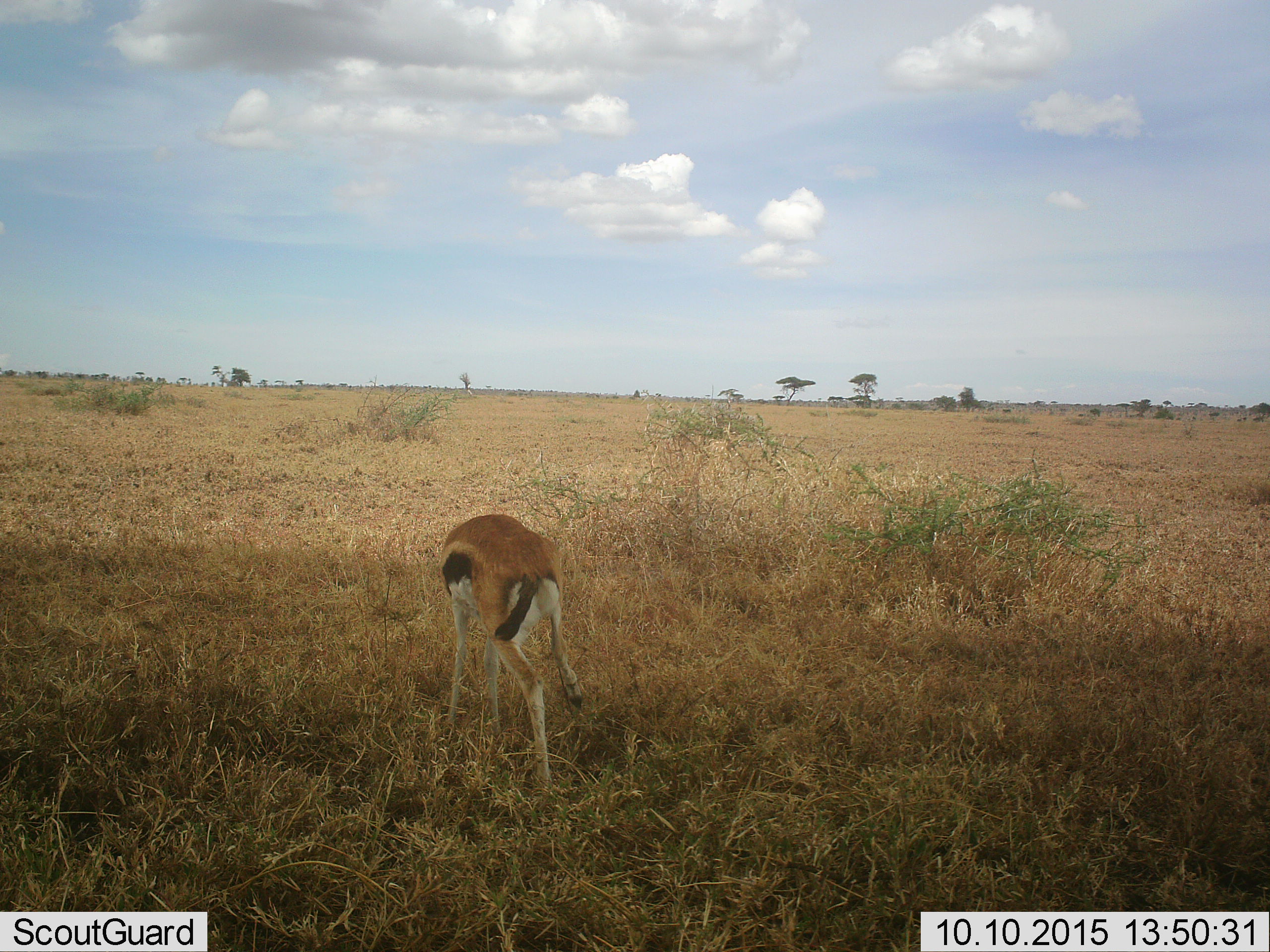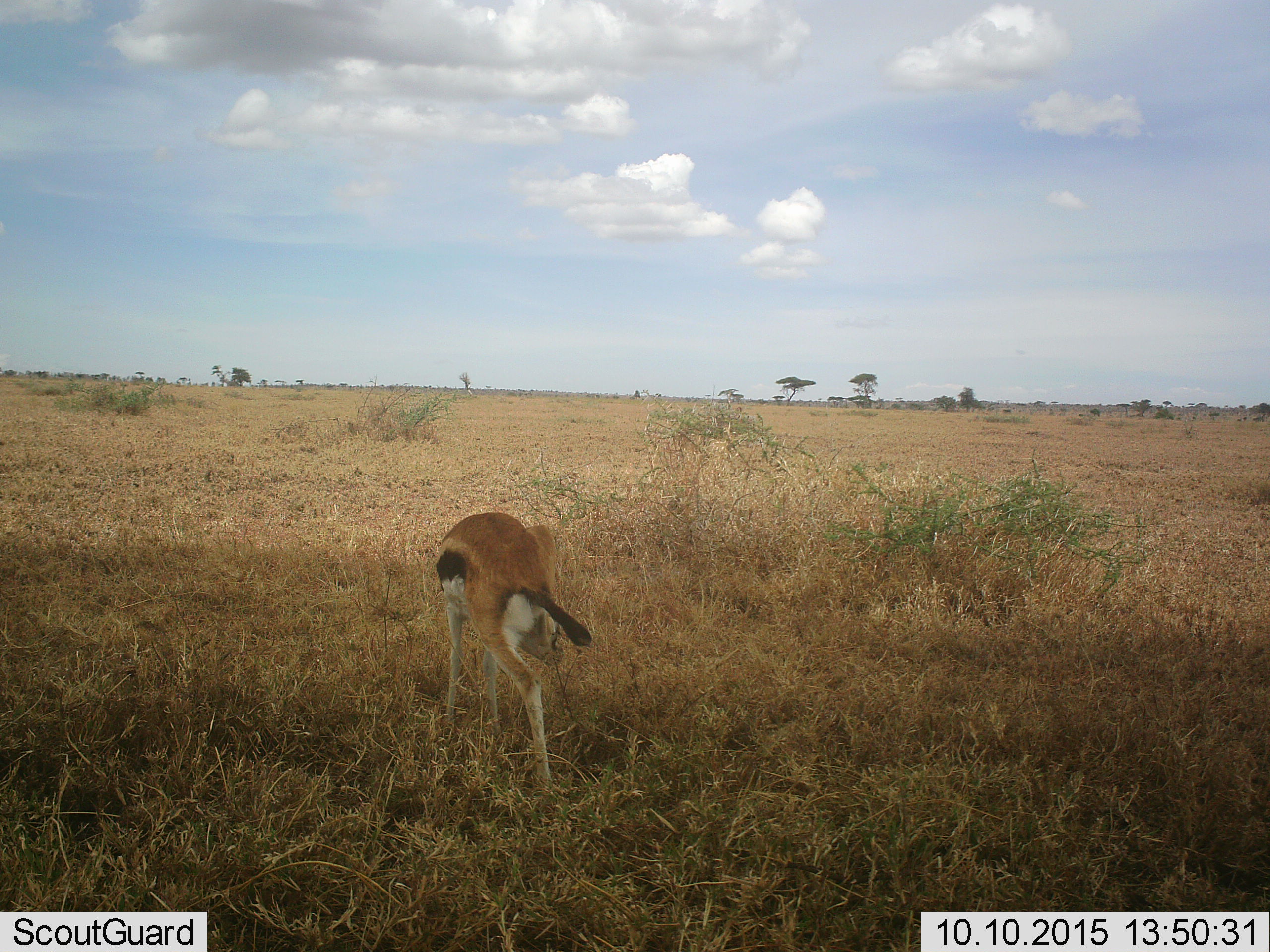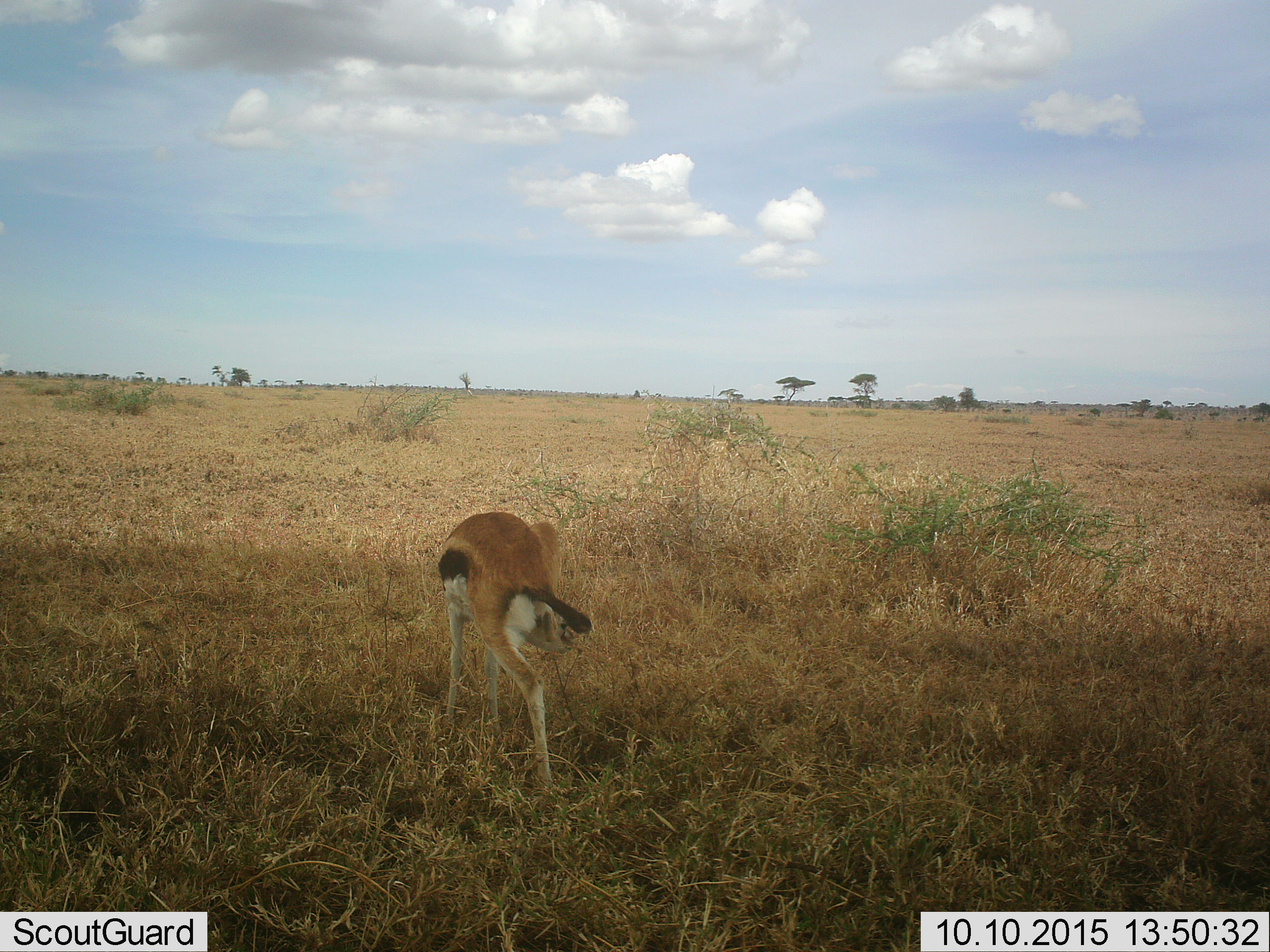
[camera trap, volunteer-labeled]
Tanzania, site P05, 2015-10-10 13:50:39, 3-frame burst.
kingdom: Animalia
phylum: Chordata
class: Mammalia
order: Artiodactyla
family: Bovidae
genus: Eudorcas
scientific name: Eudorcas thomsonii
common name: thomson's gazelle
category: gazellethomsons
Gazellethomsons (thomson's gazelle) (Eudorcas thomsonii), count 1. Behavior (volunteer vote fractions): standing 80%, resting 10%, moving 20%, interacting 0%. Young present (vote fraction): 0%. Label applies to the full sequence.